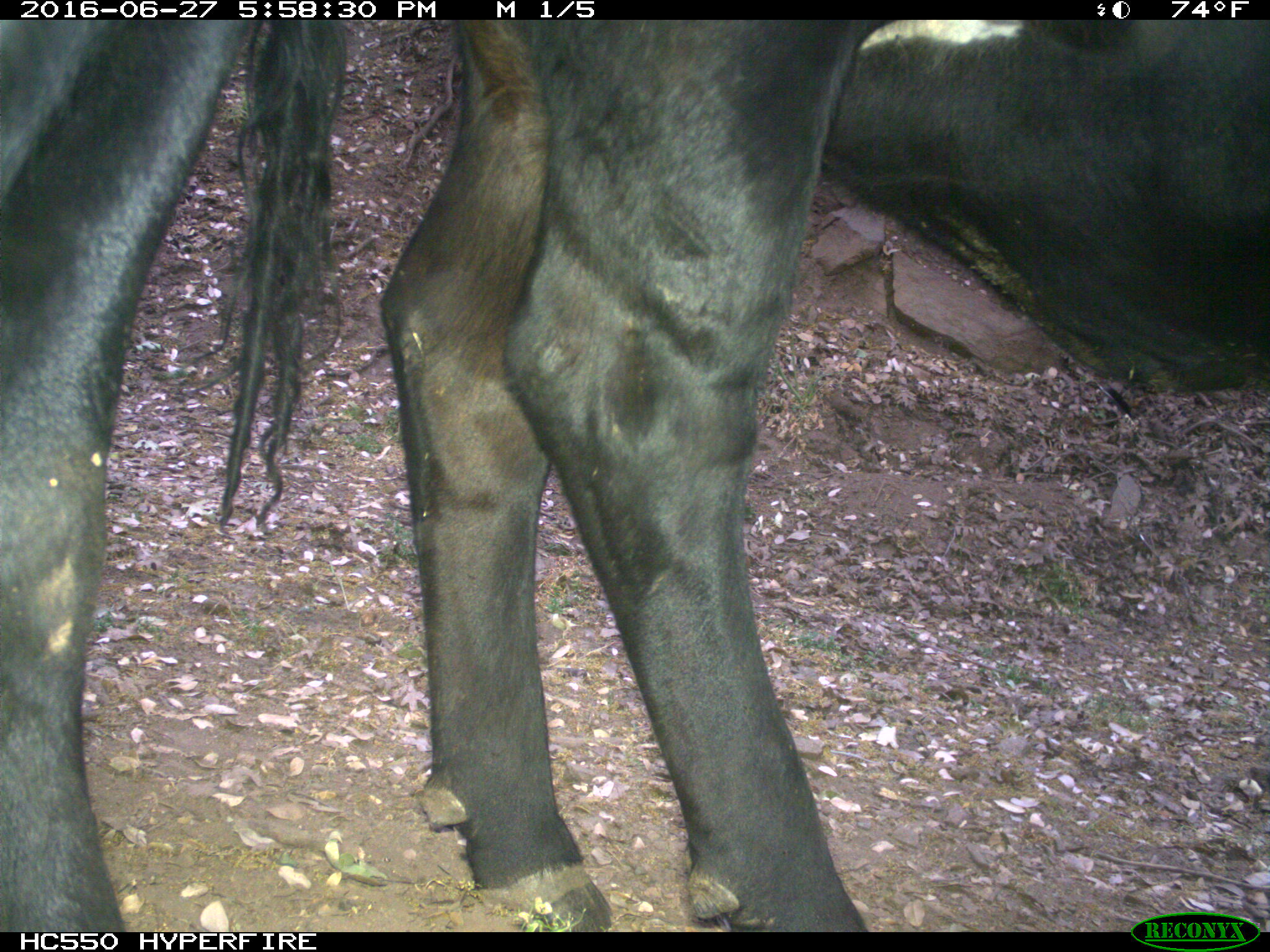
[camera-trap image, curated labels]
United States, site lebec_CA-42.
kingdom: Animalia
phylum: Chordata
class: Mammalia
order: Artiodactyla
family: Bovidae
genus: Bos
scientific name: Bos taurus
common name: domestic cow